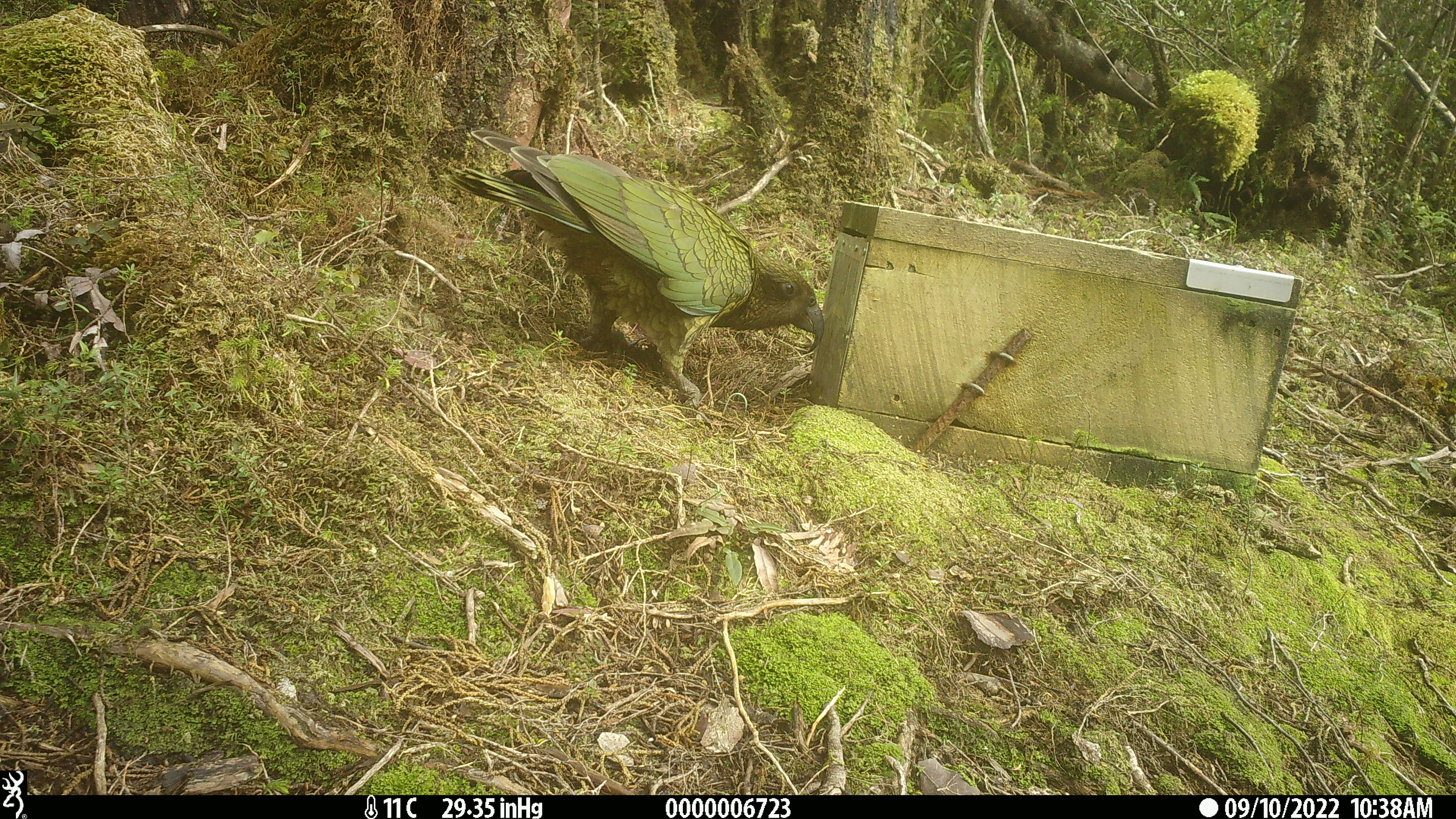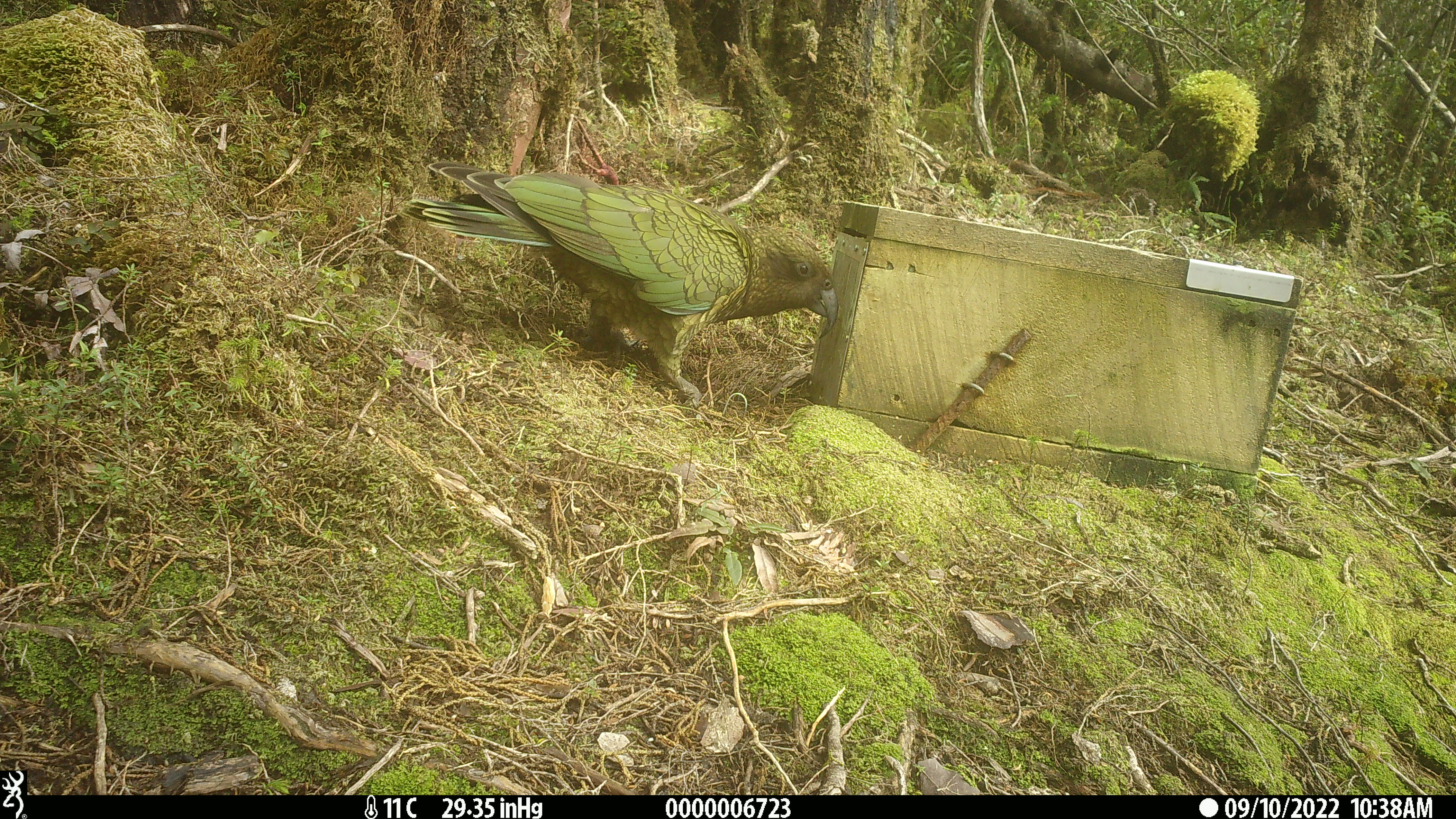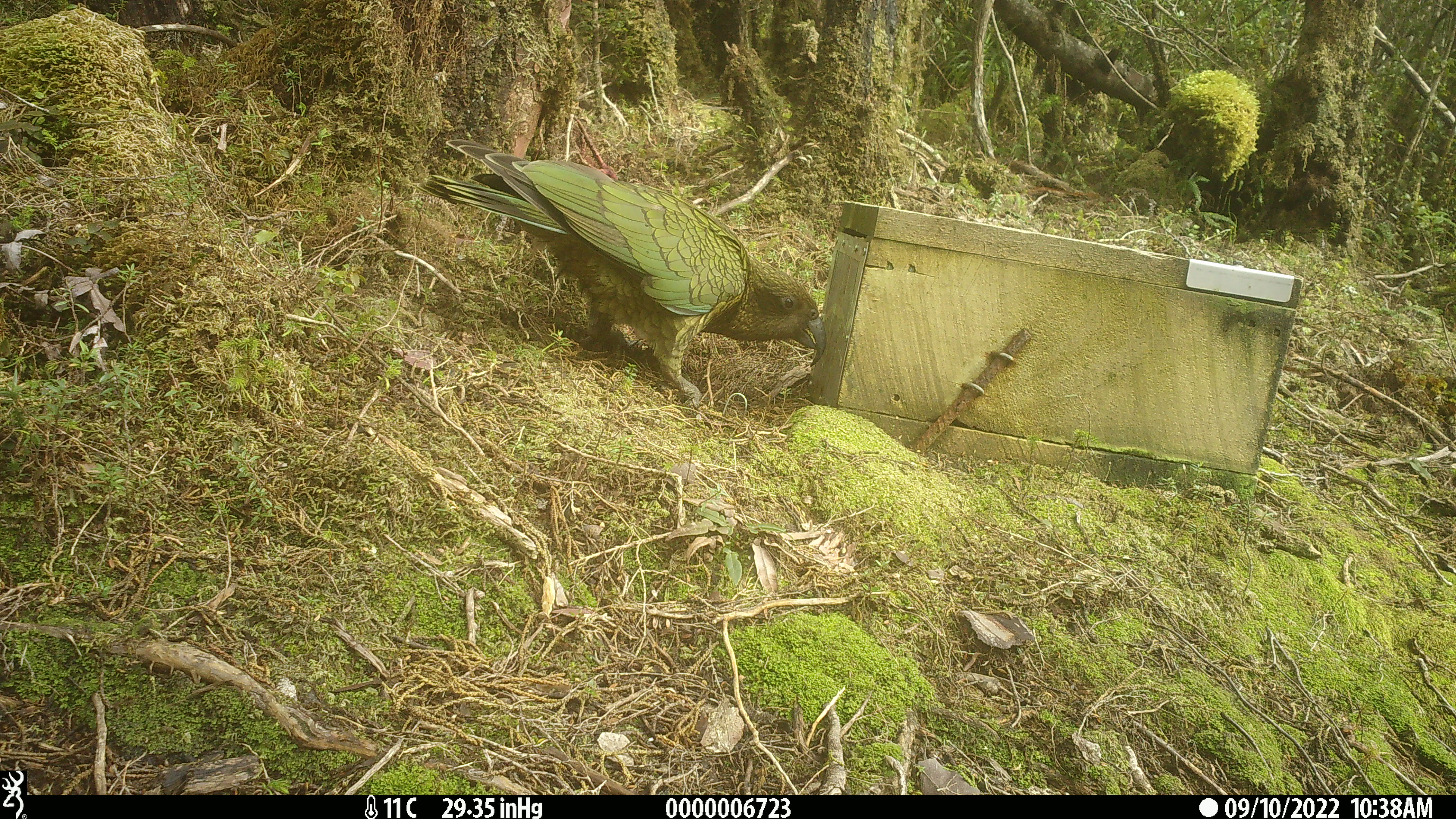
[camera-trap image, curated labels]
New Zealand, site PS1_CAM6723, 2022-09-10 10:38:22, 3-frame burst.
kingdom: Animalia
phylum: Chordata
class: Aves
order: Psittaciformes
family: Strigopidae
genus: Nestor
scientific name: Nestor notabilis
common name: kea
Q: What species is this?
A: Kea (Nestor notabilis).